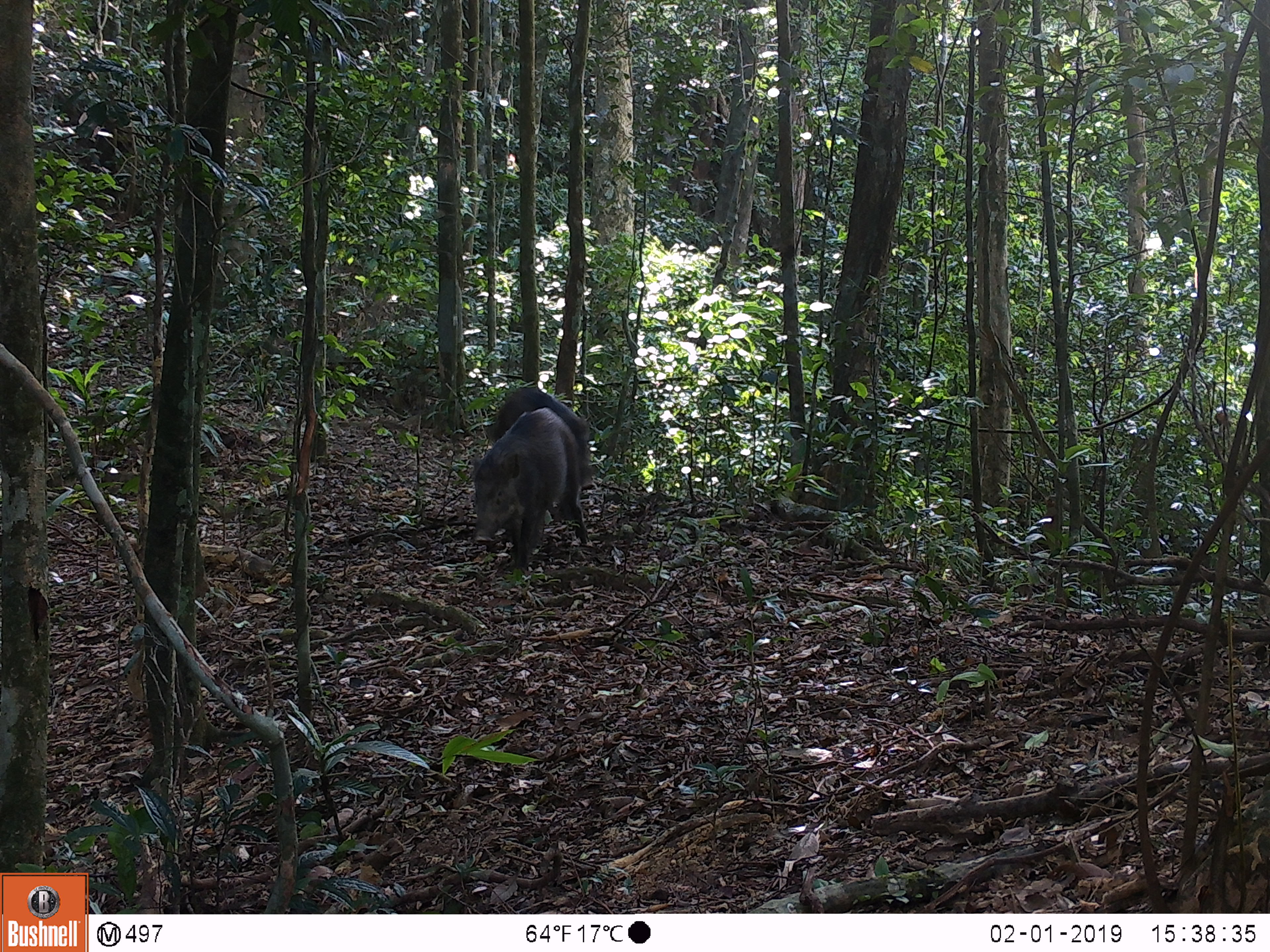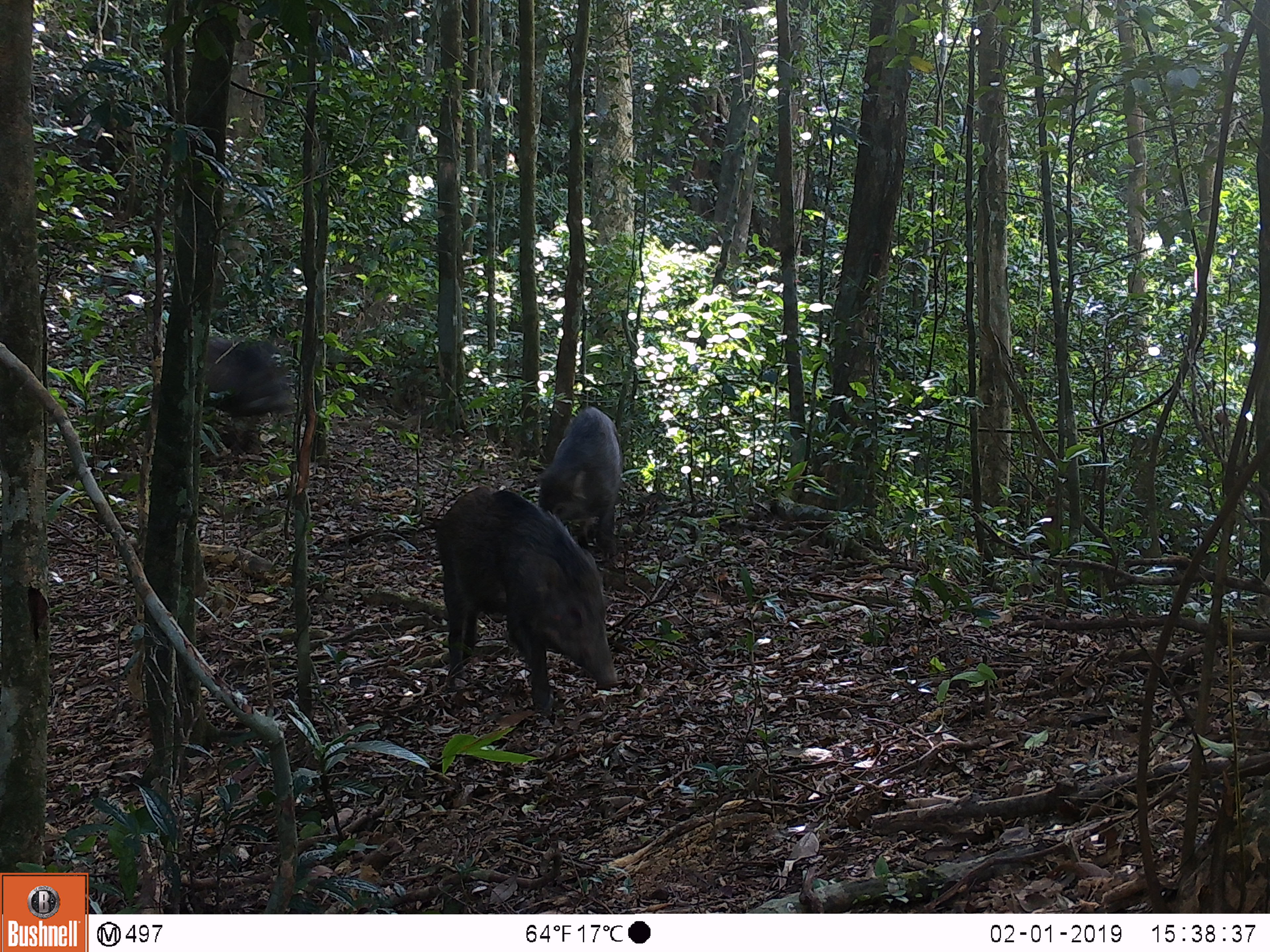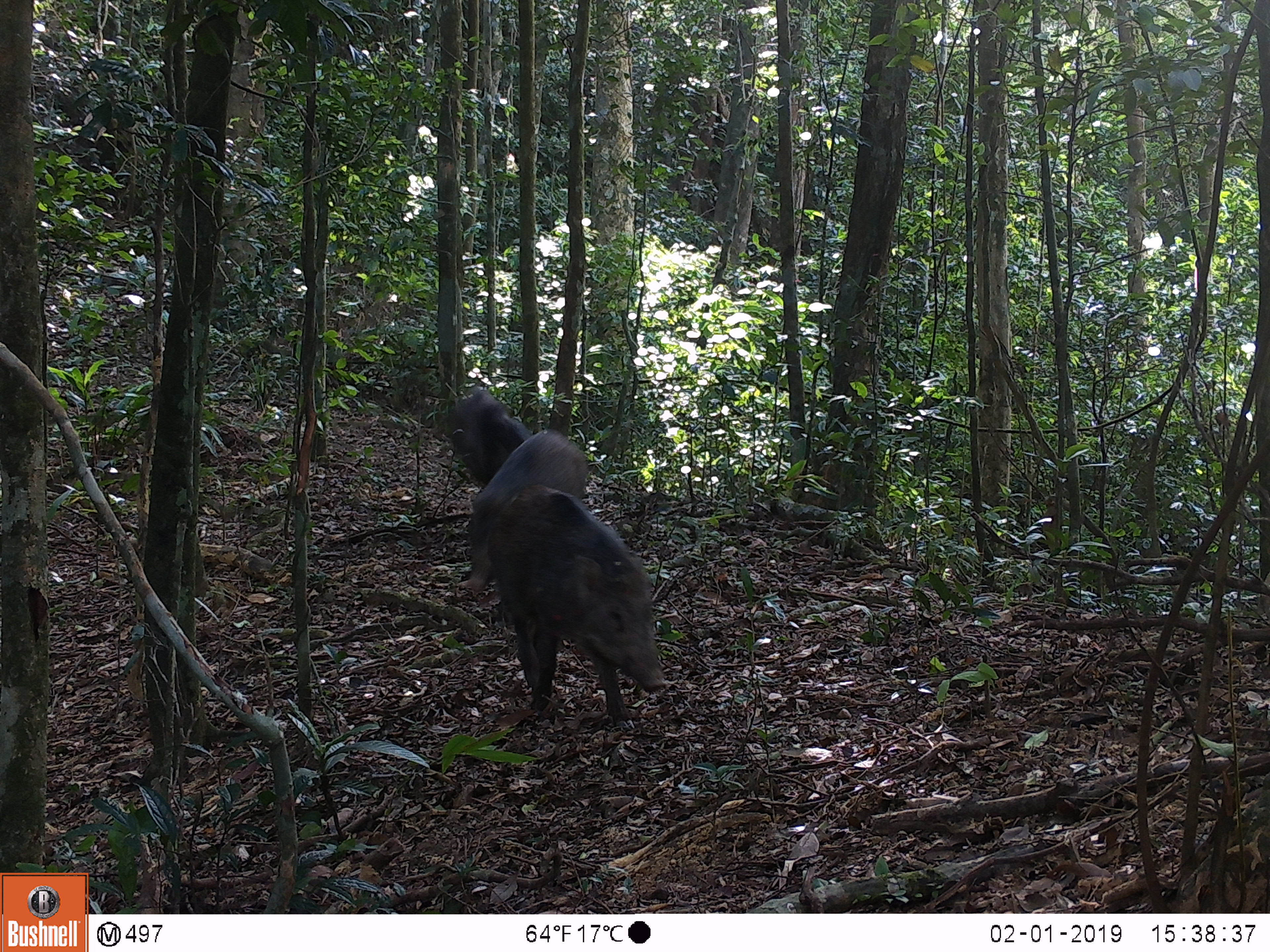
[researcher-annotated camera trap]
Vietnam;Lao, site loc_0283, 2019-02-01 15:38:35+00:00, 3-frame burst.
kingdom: Animalia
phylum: Chordata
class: Mammalia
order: Artiodactyla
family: Suidae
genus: Sus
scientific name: Sus scrofa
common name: eurasian wild pig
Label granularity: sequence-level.